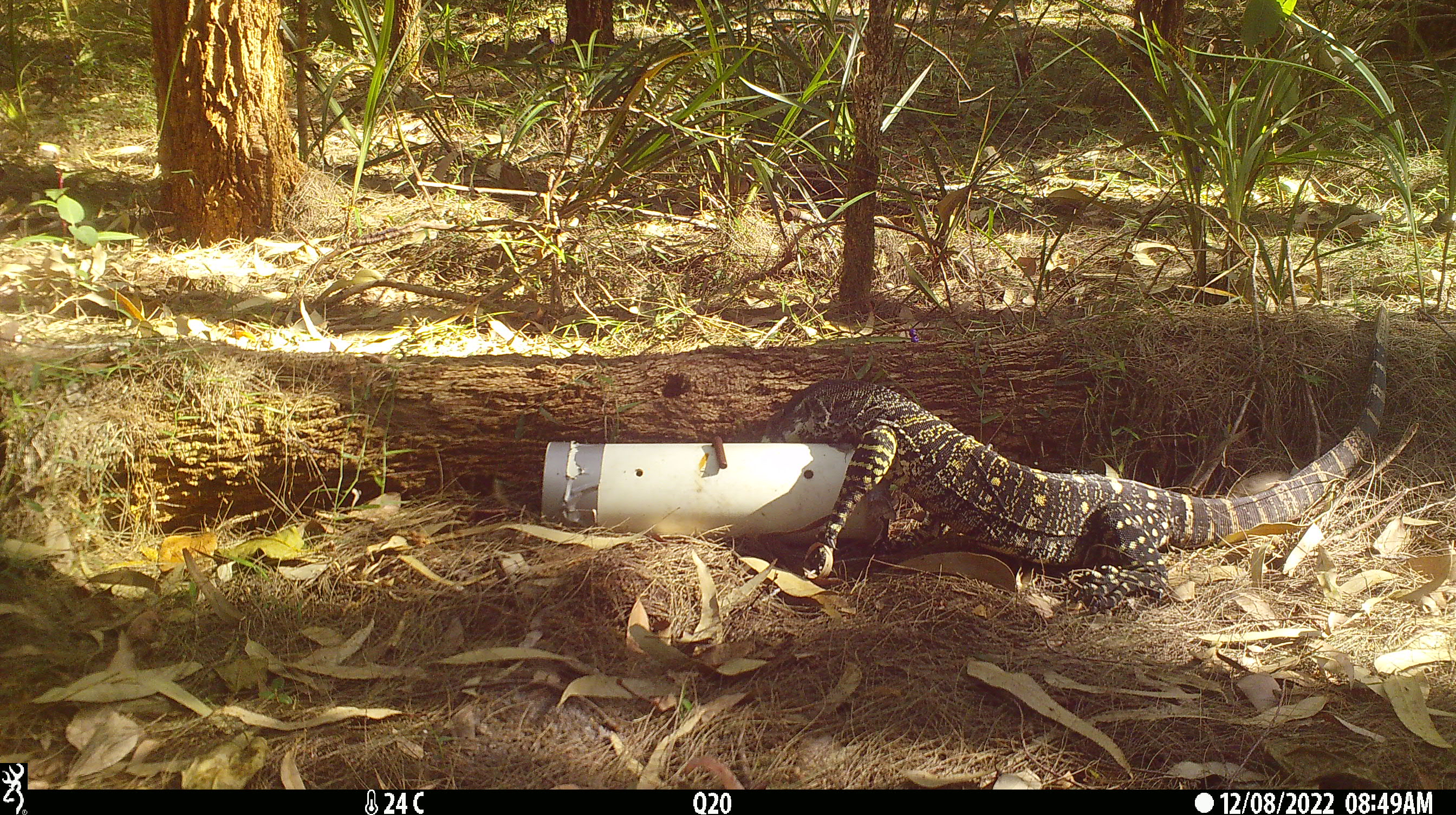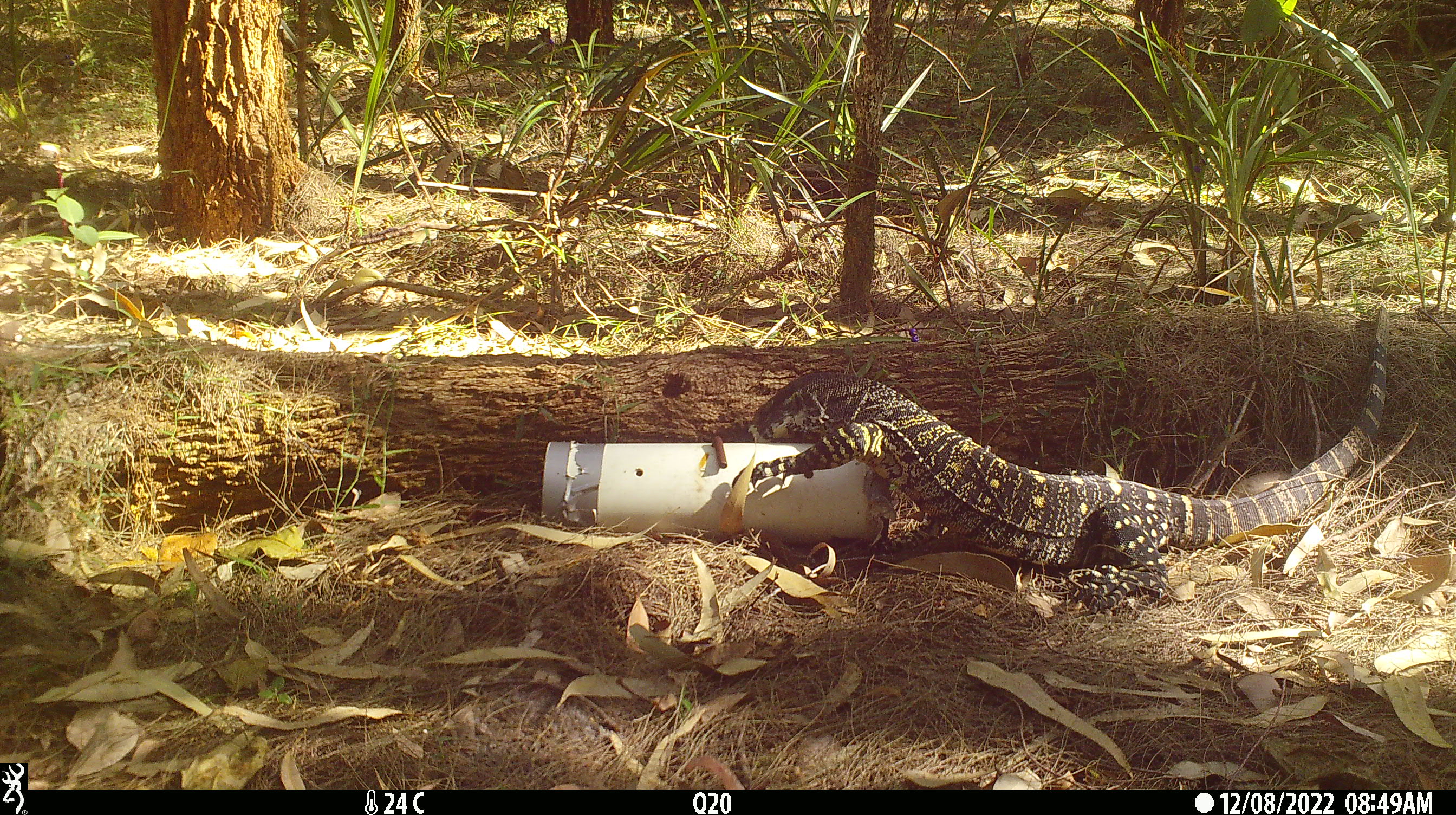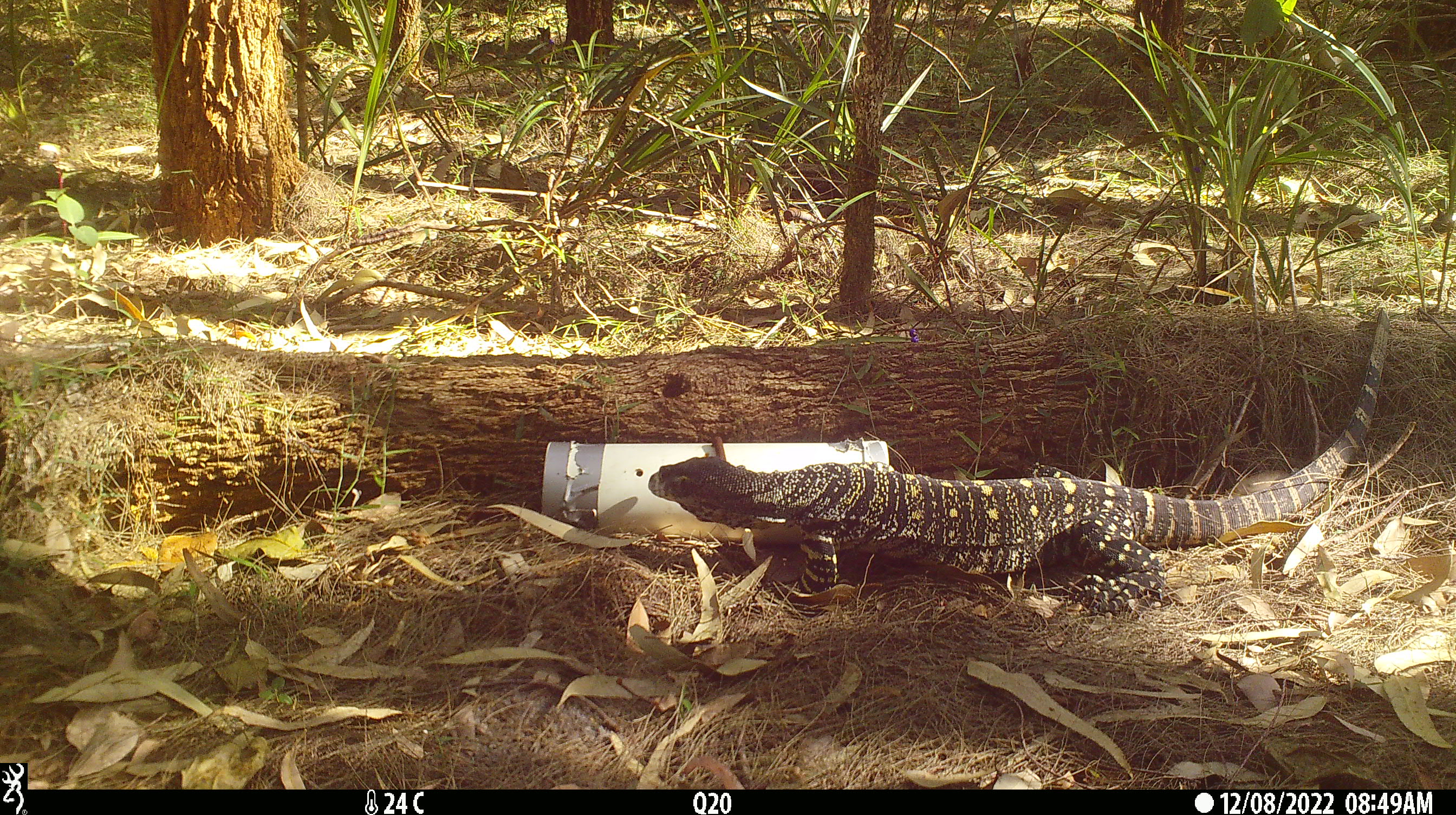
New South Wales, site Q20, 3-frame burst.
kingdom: Animalia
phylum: Chordata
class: Reptilia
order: Squamata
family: Varanidae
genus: Varanus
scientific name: Varanus varius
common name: lace monitor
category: goanna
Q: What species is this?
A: Goanna (lace monitor) (Varanus varius).